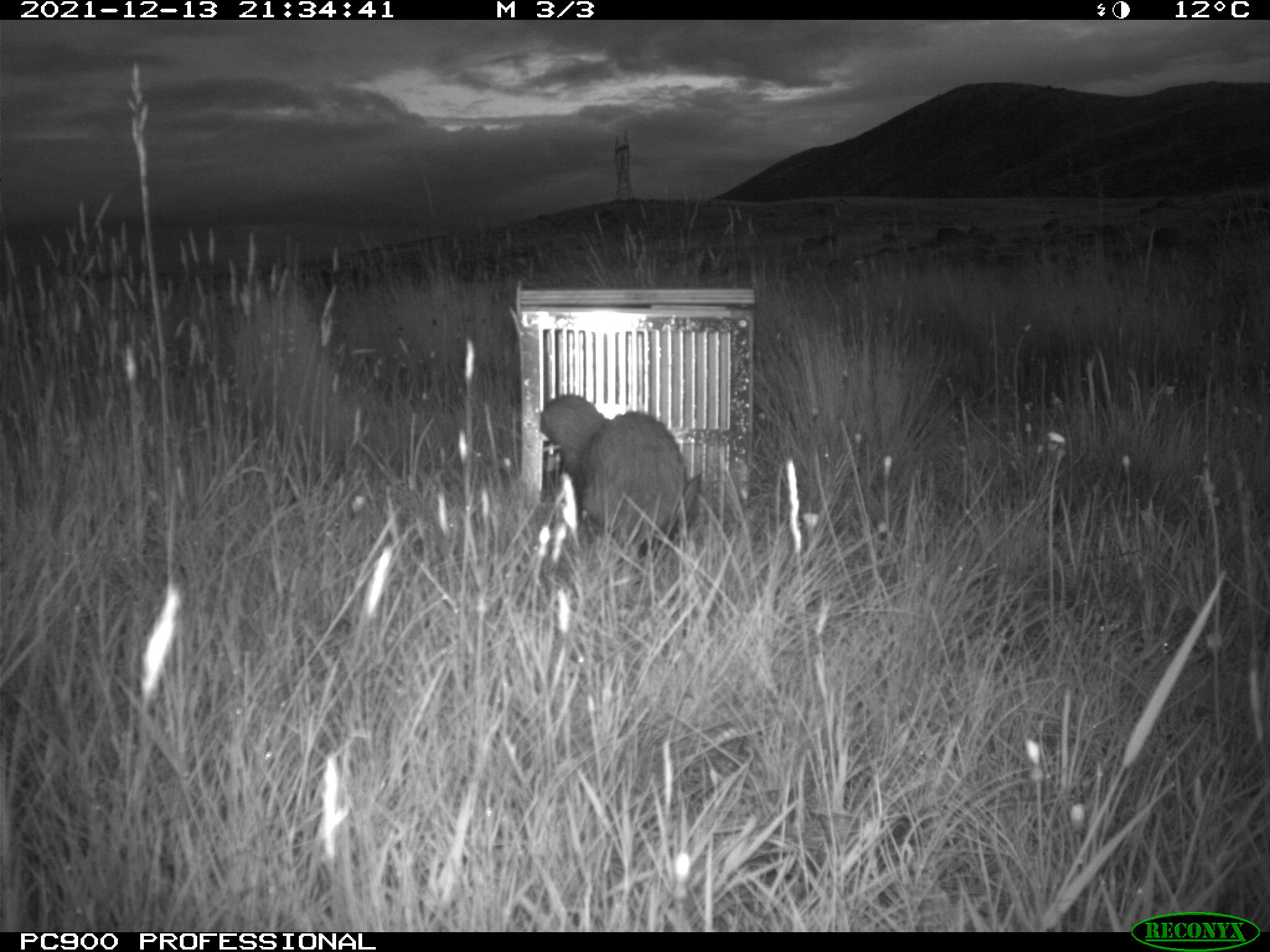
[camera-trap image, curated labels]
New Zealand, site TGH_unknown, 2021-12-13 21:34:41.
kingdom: Animalia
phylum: Chordata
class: Mammalia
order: Carnivora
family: Mustelidae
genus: Mustela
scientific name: Mustela furo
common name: ferret